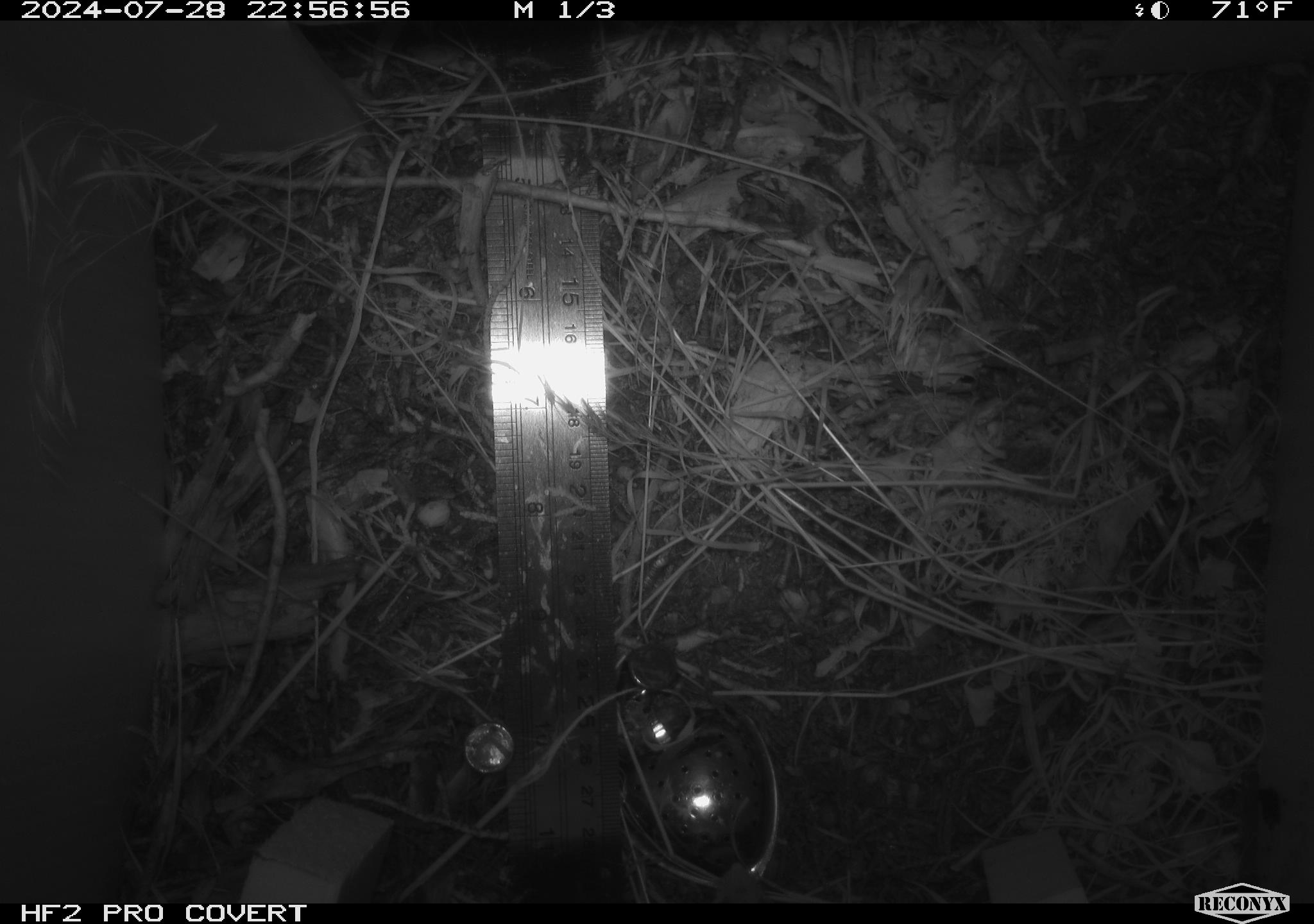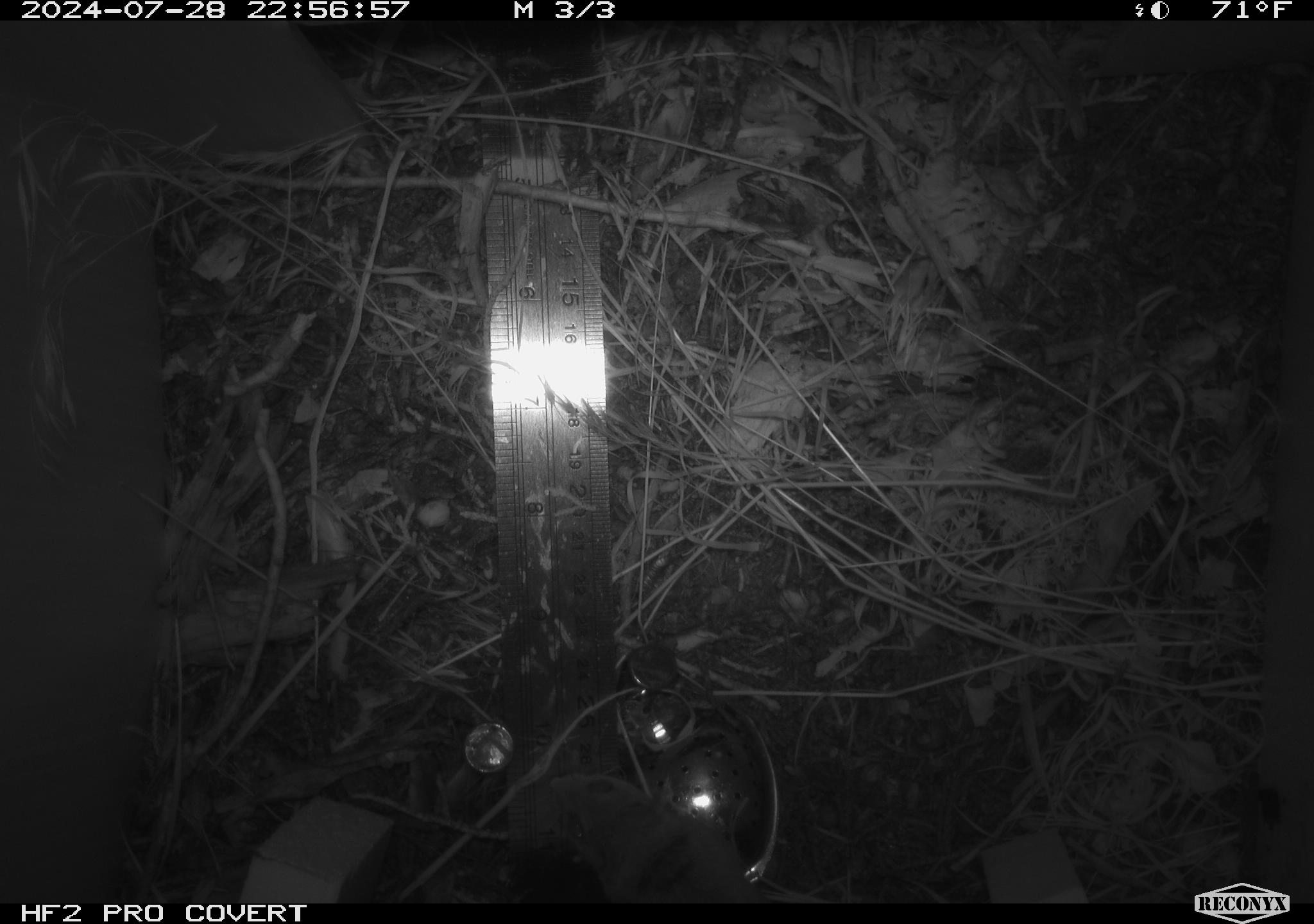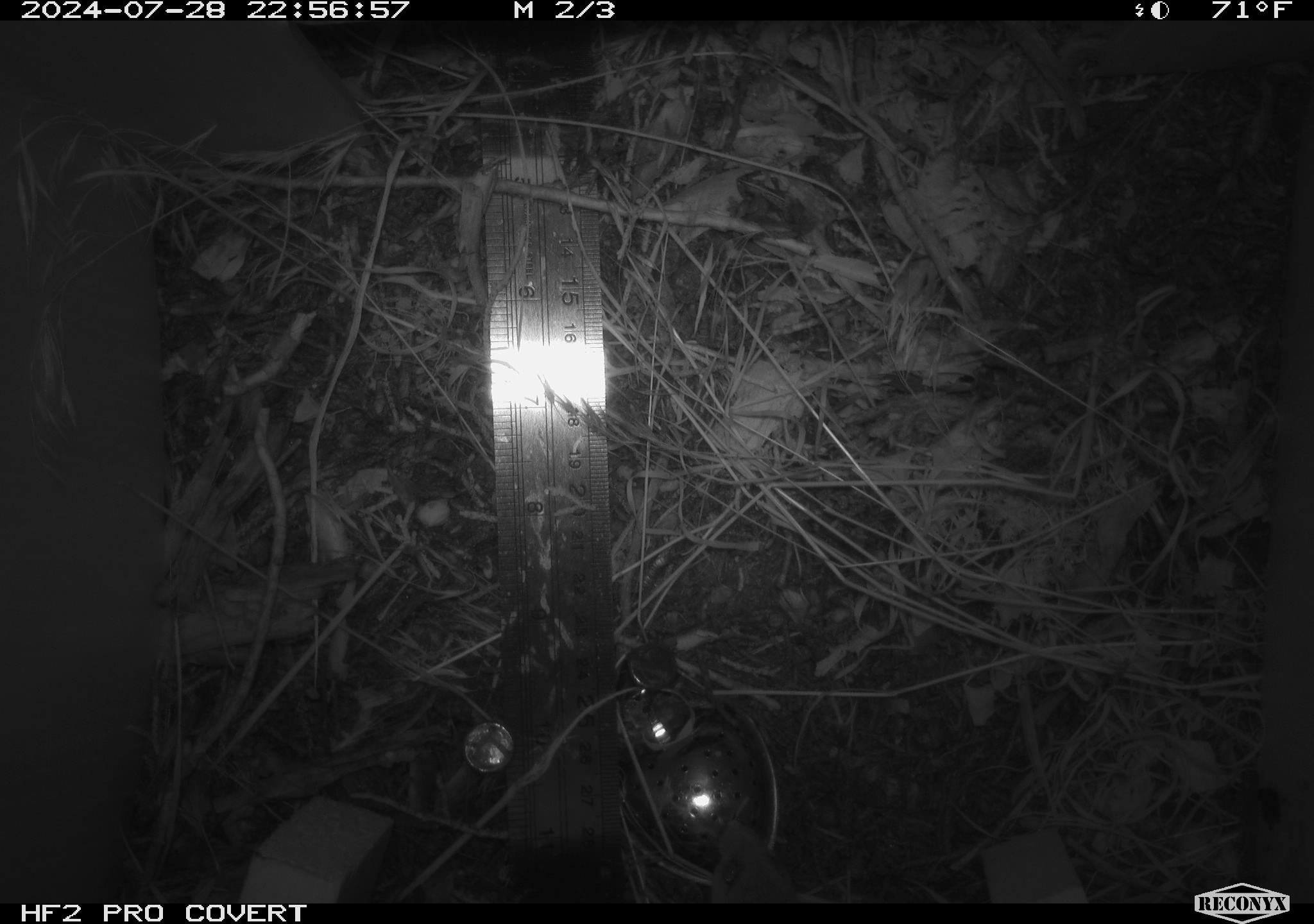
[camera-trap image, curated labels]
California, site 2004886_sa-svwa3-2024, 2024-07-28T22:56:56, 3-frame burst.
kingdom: Animalia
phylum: Chordata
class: Mammalia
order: Rodentia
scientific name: Rodentia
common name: mouse species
Mouse species (Rodentia).